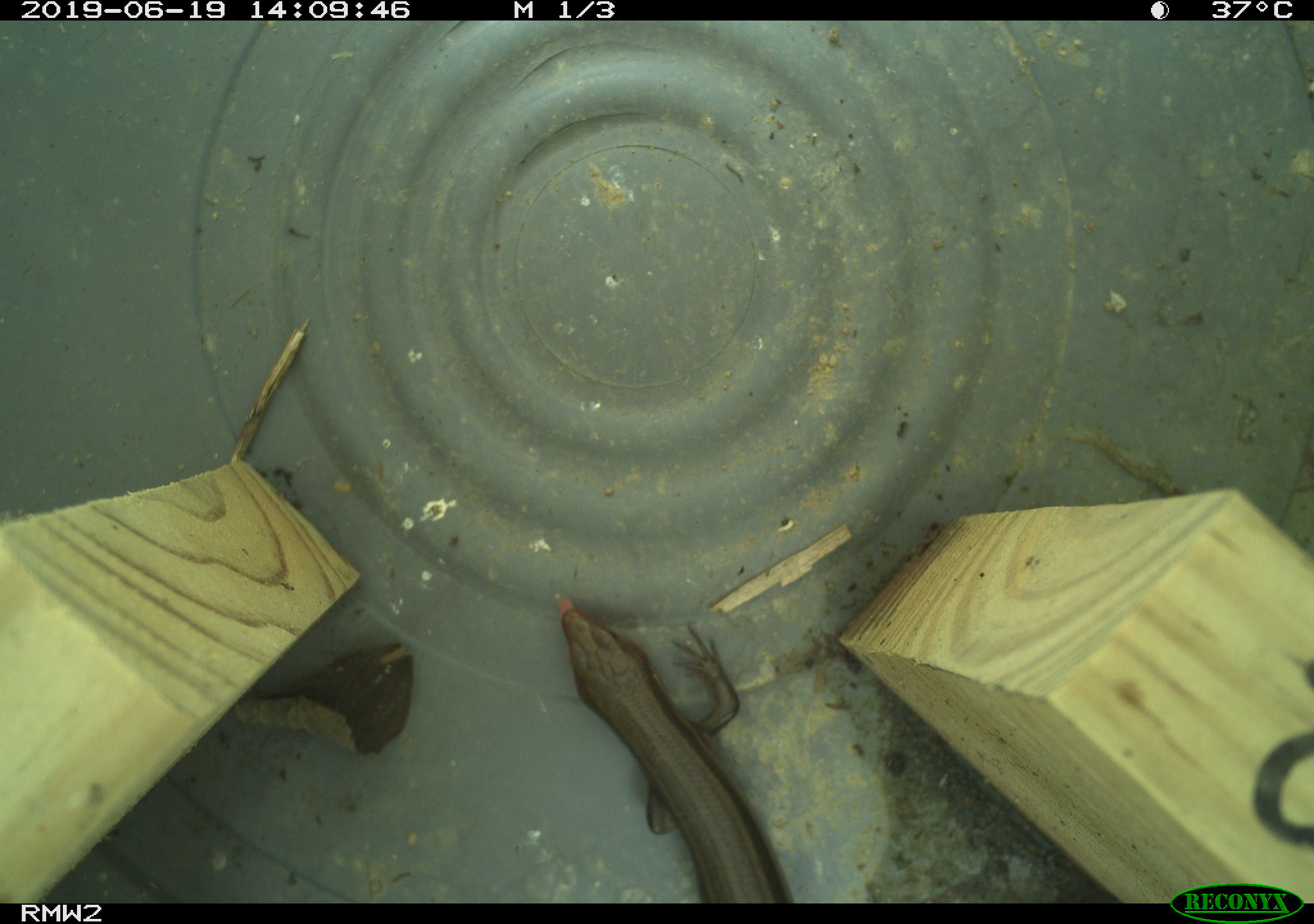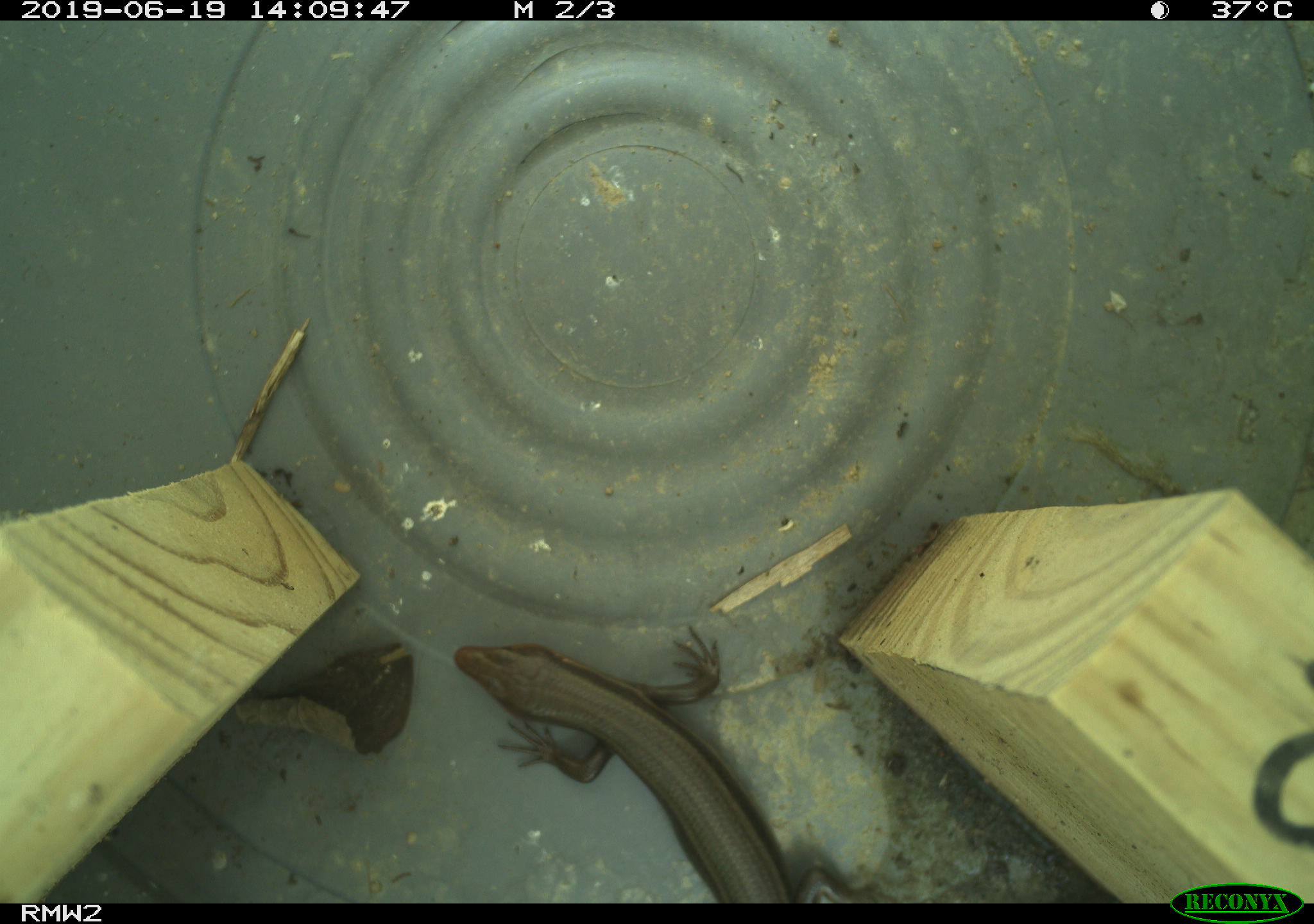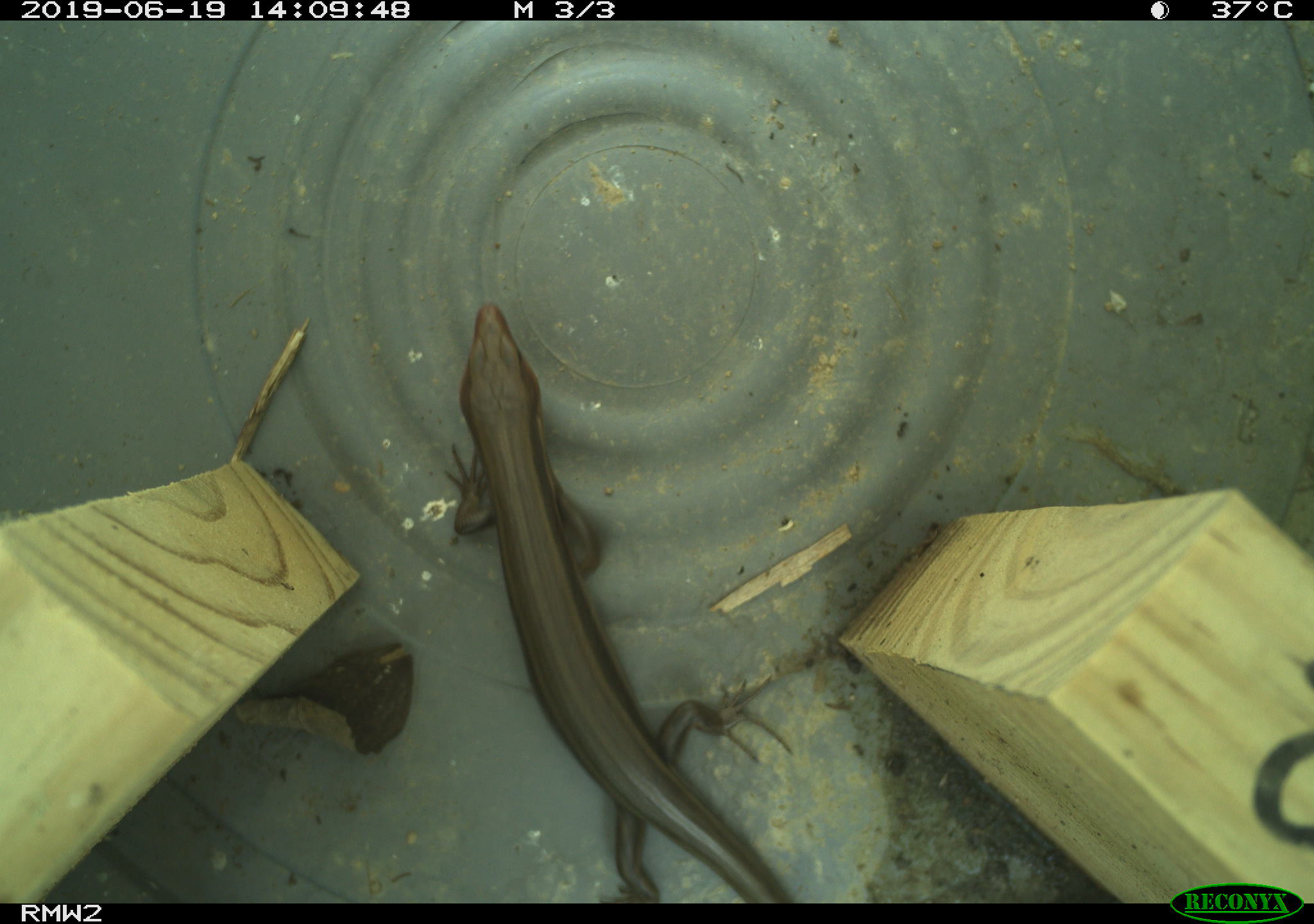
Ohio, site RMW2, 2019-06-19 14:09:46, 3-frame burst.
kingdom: Animalia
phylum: Chordata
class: Reptilia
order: Squamata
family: Scincidae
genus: Plestiodon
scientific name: Plestiodon fasciatus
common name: common five-lined skink